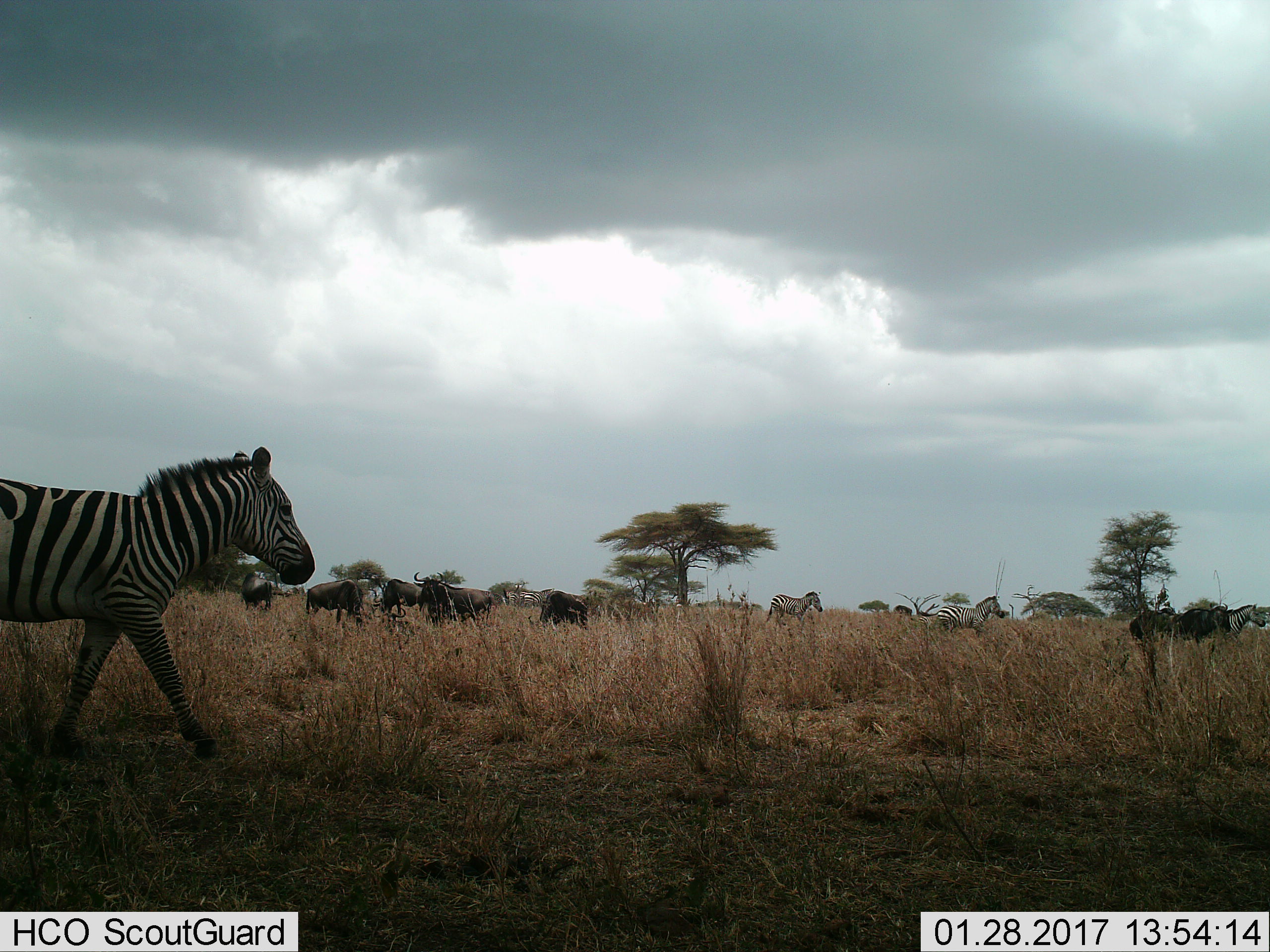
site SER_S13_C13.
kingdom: Animalia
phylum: Chordata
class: Mammalia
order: Artiodactyla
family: Bovidae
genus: Connochaetes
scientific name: Connochaetes taurinus taurinus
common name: blue wildebeest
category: wildebeestblue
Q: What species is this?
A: Wildebeestblue (blue wildebeest) (Connochaetes taurinus taurinus).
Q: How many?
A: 7.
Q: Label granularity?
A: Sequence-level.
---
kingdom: Animalia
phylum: Chordata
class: Mammalia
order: Perissodactyla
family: Equidae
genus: Equus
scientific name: Equus quagga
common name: plains zebra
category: zebraplains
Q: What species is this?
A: Zebraplains (plains zebra) (Equus quagga).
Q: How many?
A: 7.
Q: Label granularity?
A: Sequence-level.